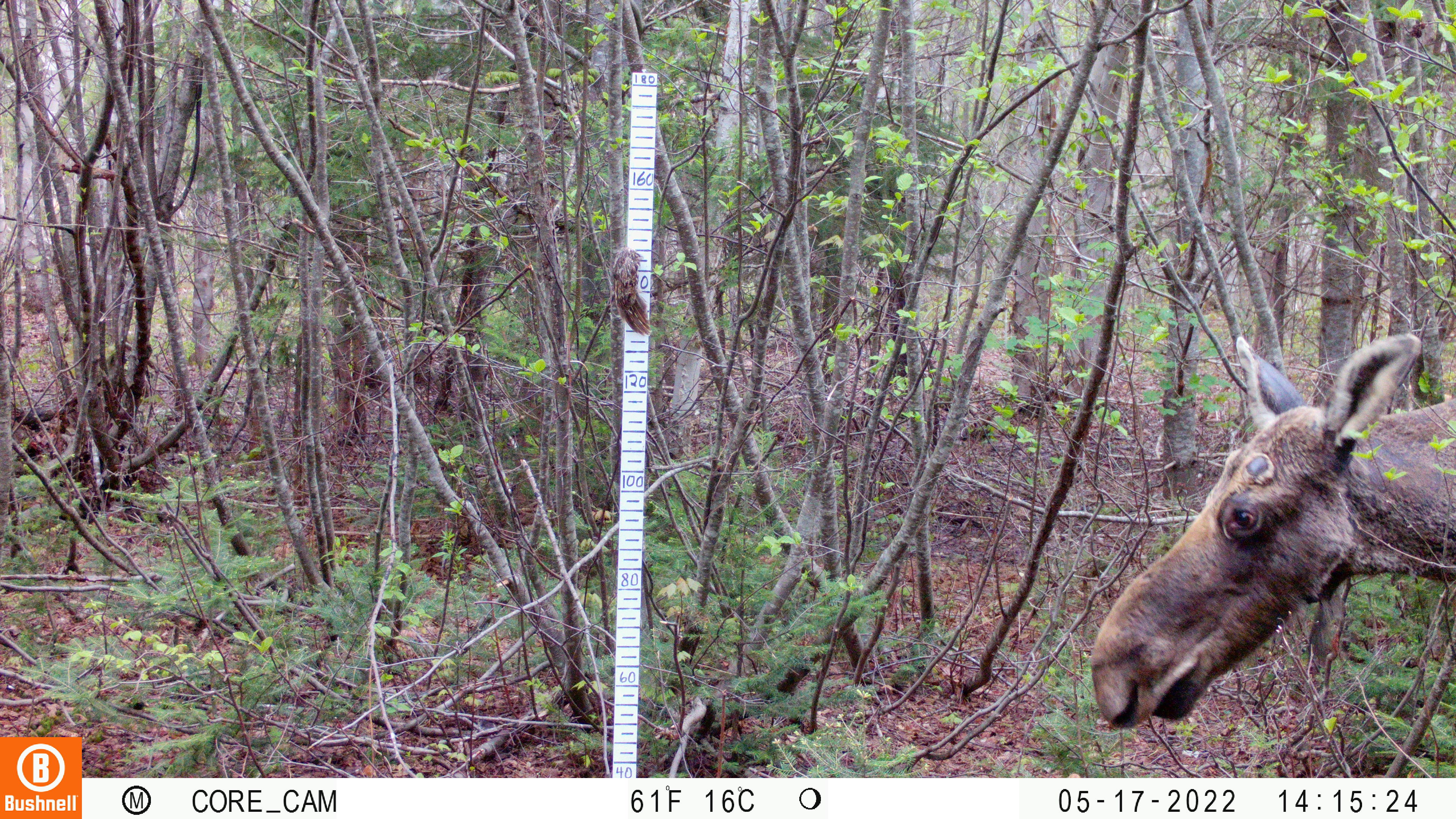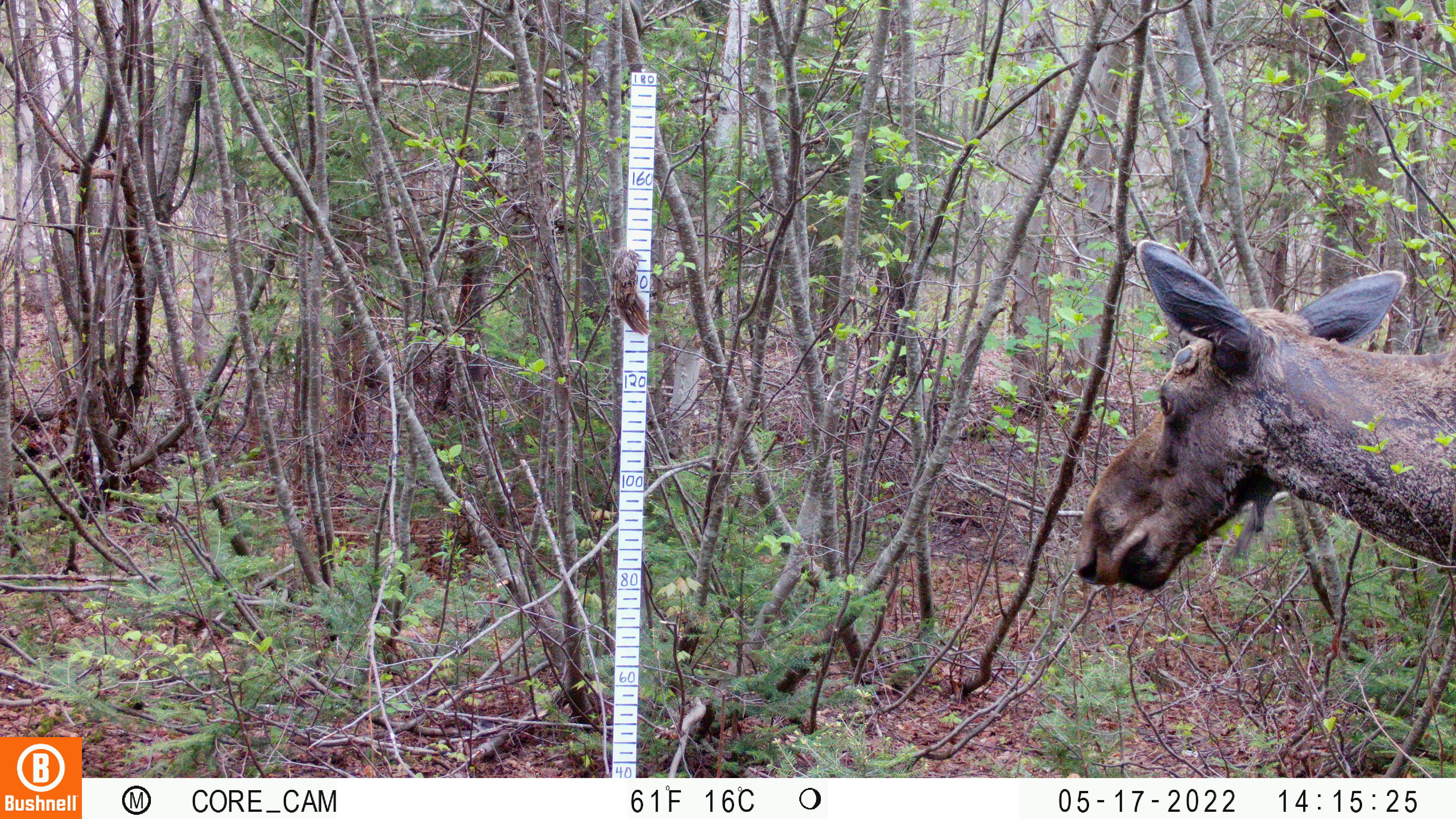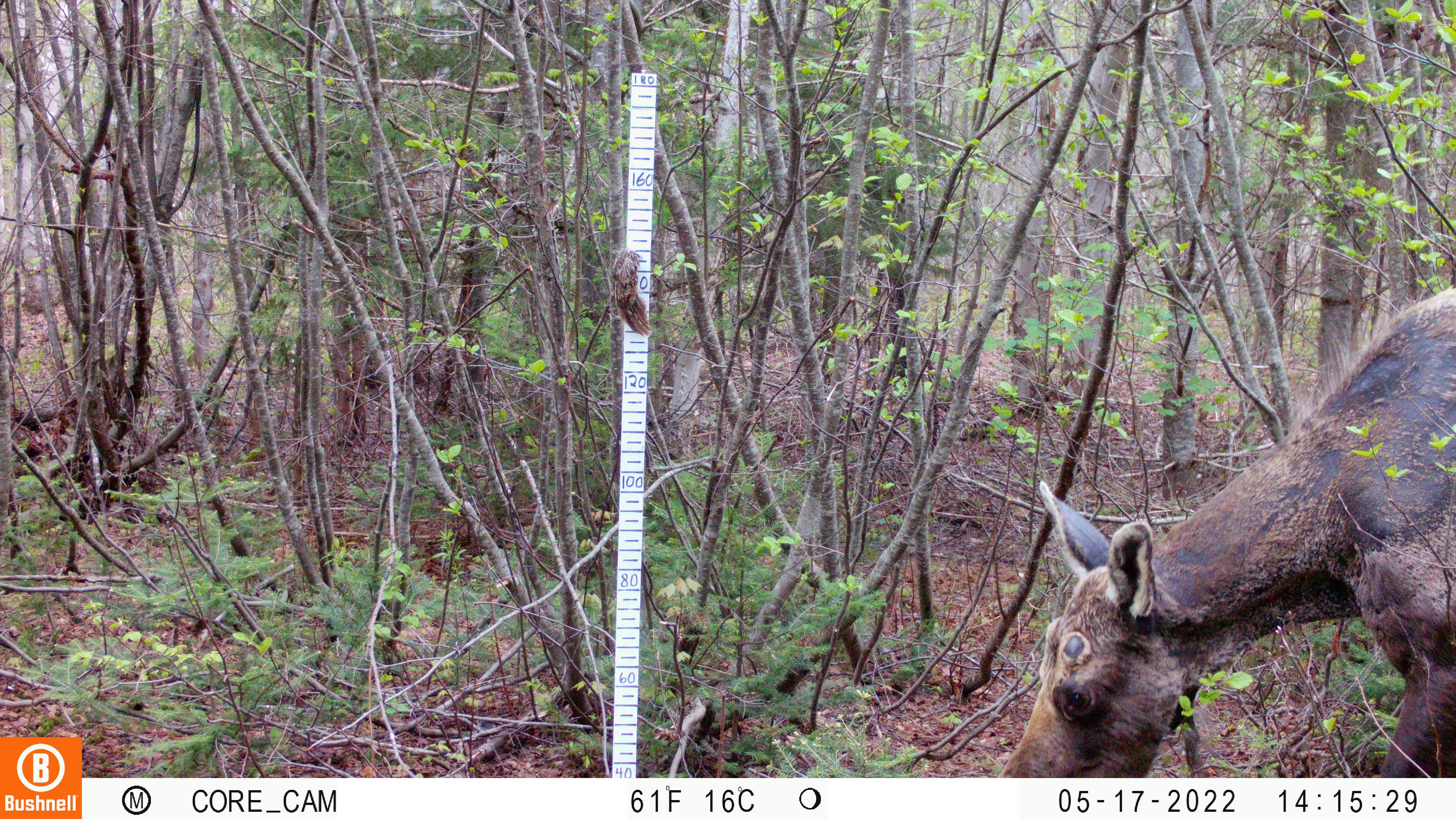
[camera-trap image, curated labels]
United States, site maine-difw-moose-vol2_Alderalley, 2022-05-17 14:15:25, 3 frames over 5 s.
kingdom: Animalia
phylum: Chordata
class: Mammalia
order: Artiodactyla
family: Cervidae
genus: Alces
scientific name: Alces alces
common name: moose